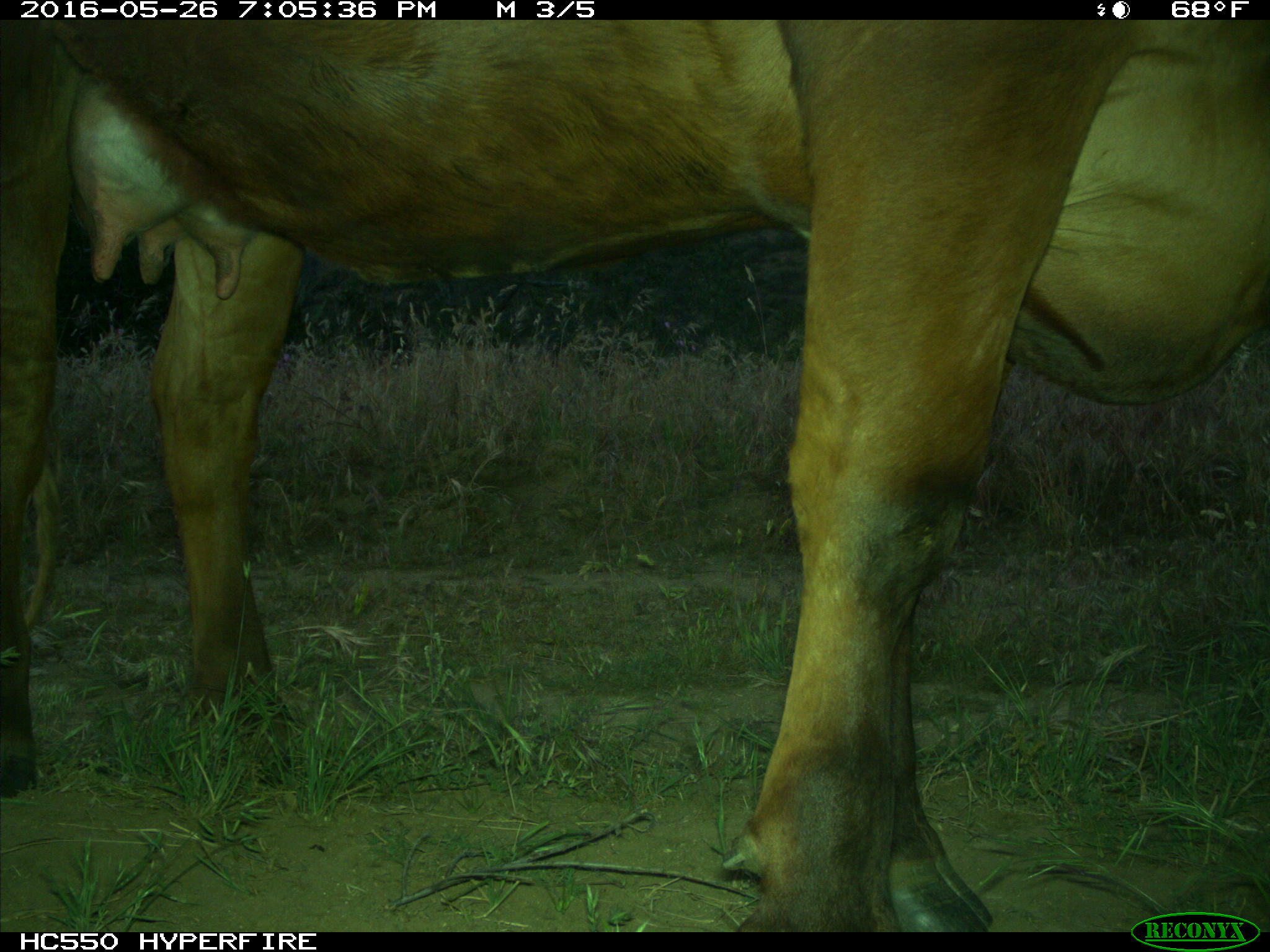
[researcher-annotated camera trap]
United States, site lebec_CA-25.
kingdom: Animalia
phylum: Chordata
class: Mammalia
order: Artiodactyla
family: Bovidae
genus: Bos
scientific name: Bos taurus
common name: domestic cow